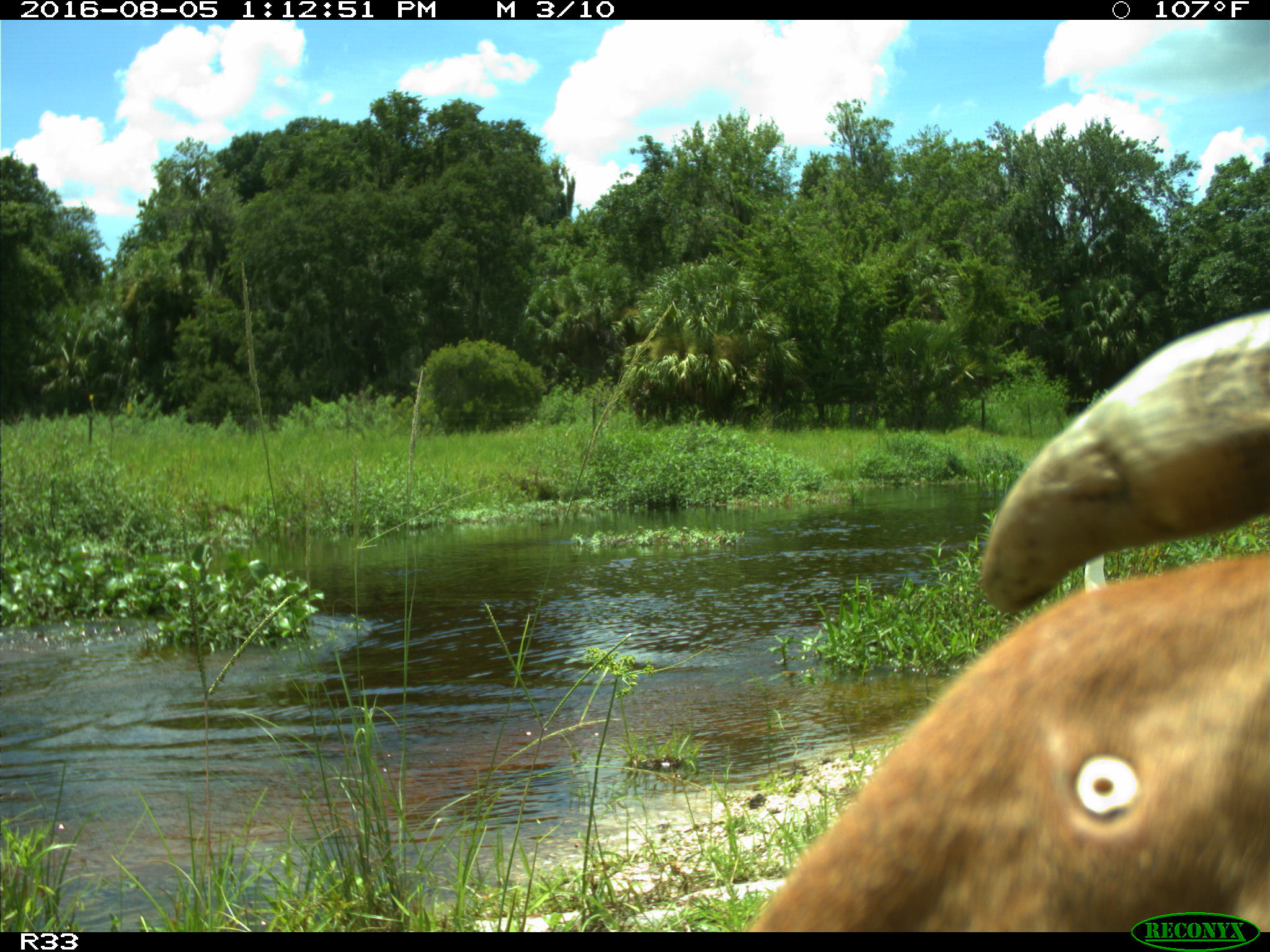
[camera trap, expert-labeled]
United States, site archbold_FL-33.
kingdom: Animalia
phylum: Chordata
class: Mammalia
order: Artiodactyla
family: Bovidae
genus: Bos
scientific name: Bos taurus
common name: domestic cow